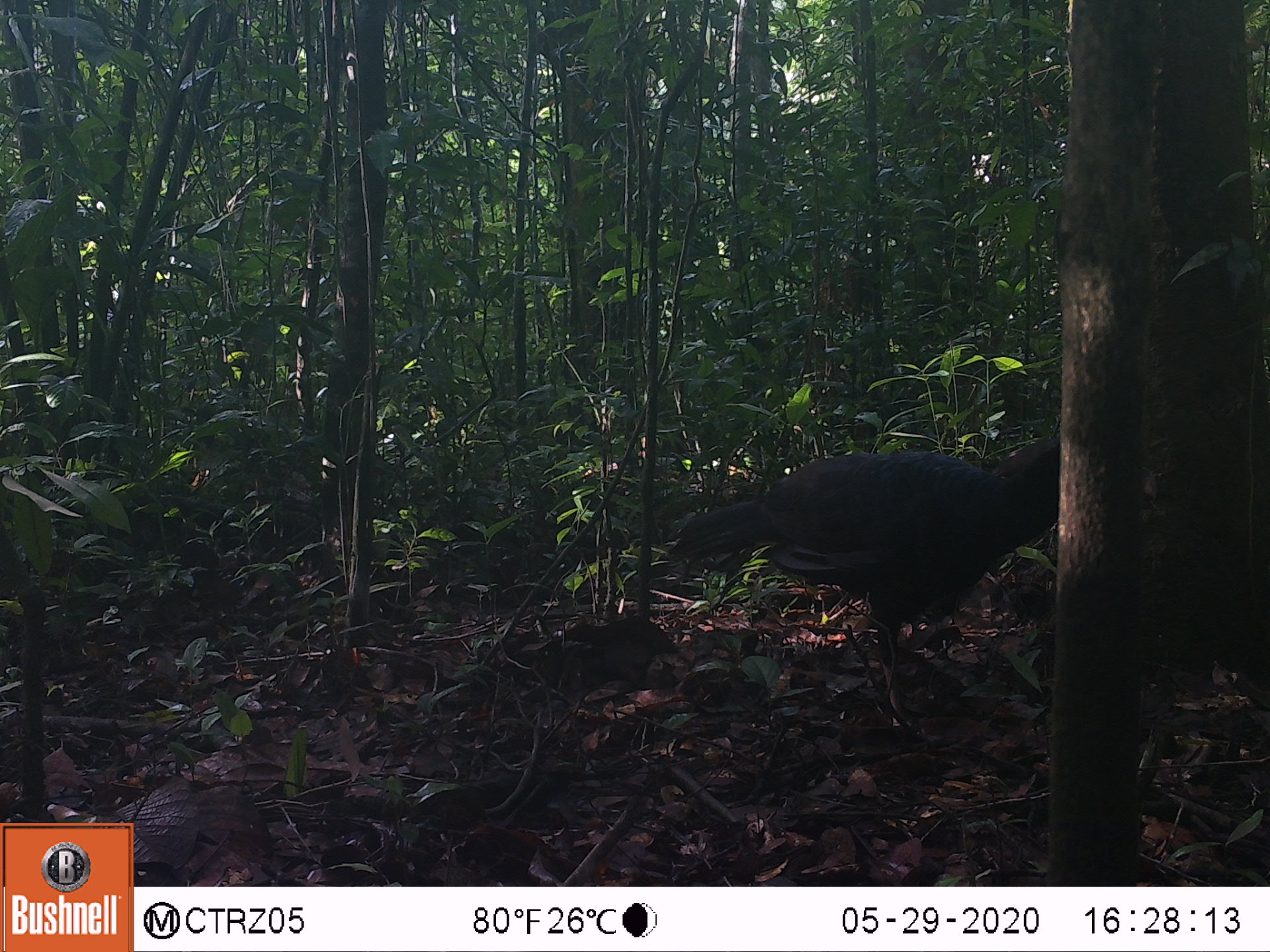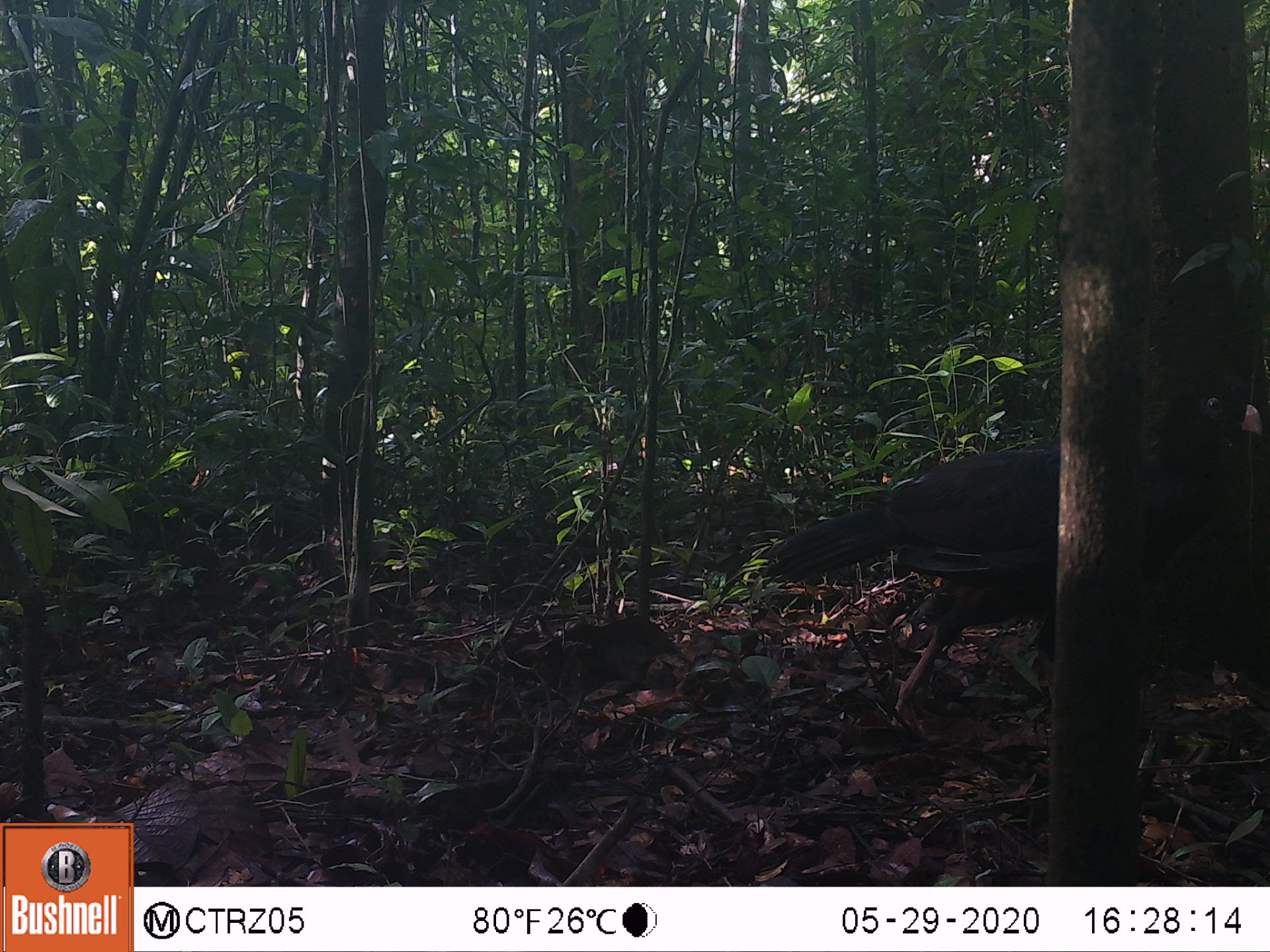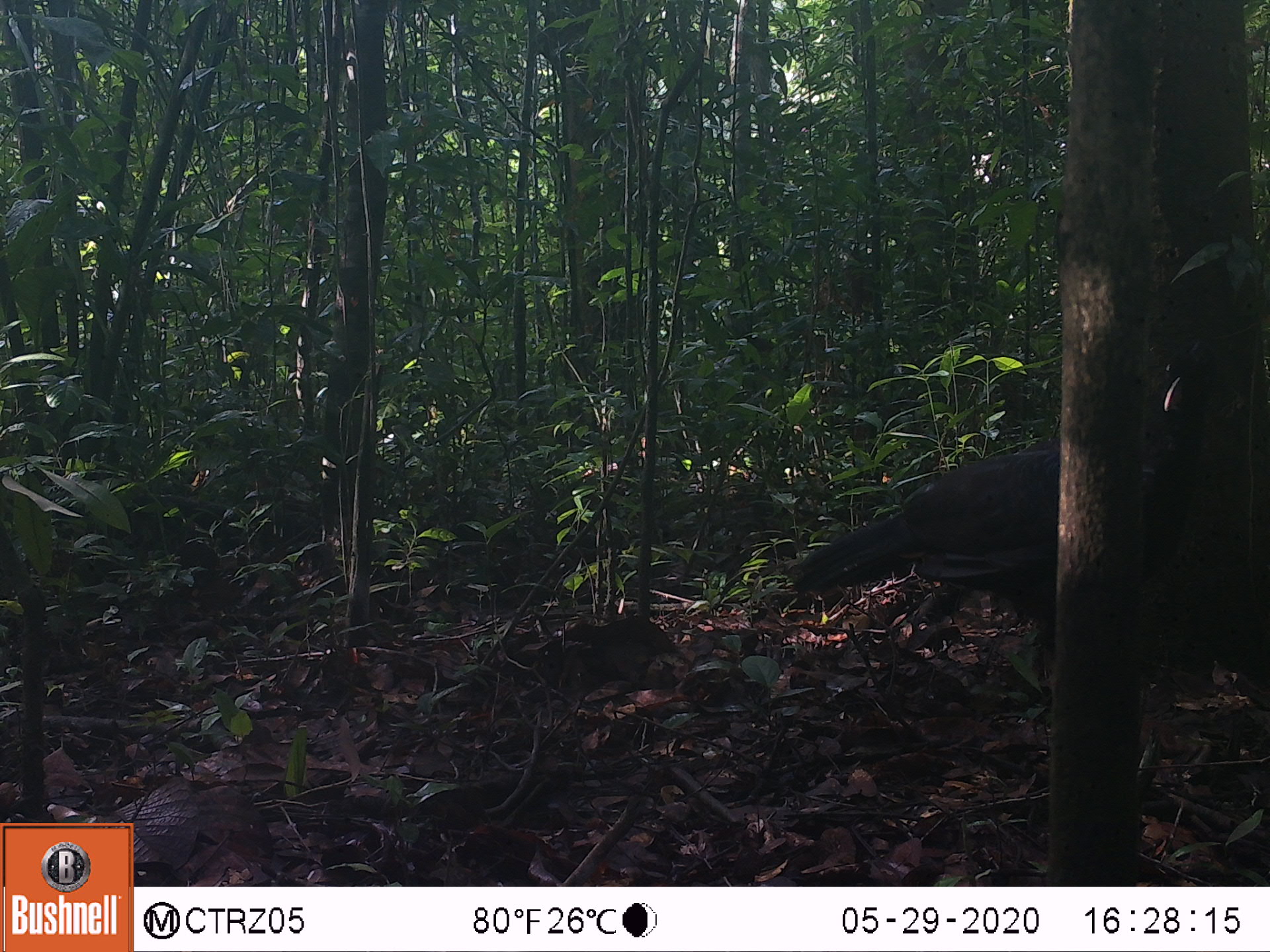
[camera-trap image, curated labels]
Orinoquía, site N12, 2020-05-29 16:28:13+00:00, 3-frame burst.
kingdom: Animalia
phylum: Chordata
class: Aves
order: Galliformes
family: Cracidae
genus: Mitu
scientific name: Mitu salvini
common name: salvin's currasow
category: salvins curassow